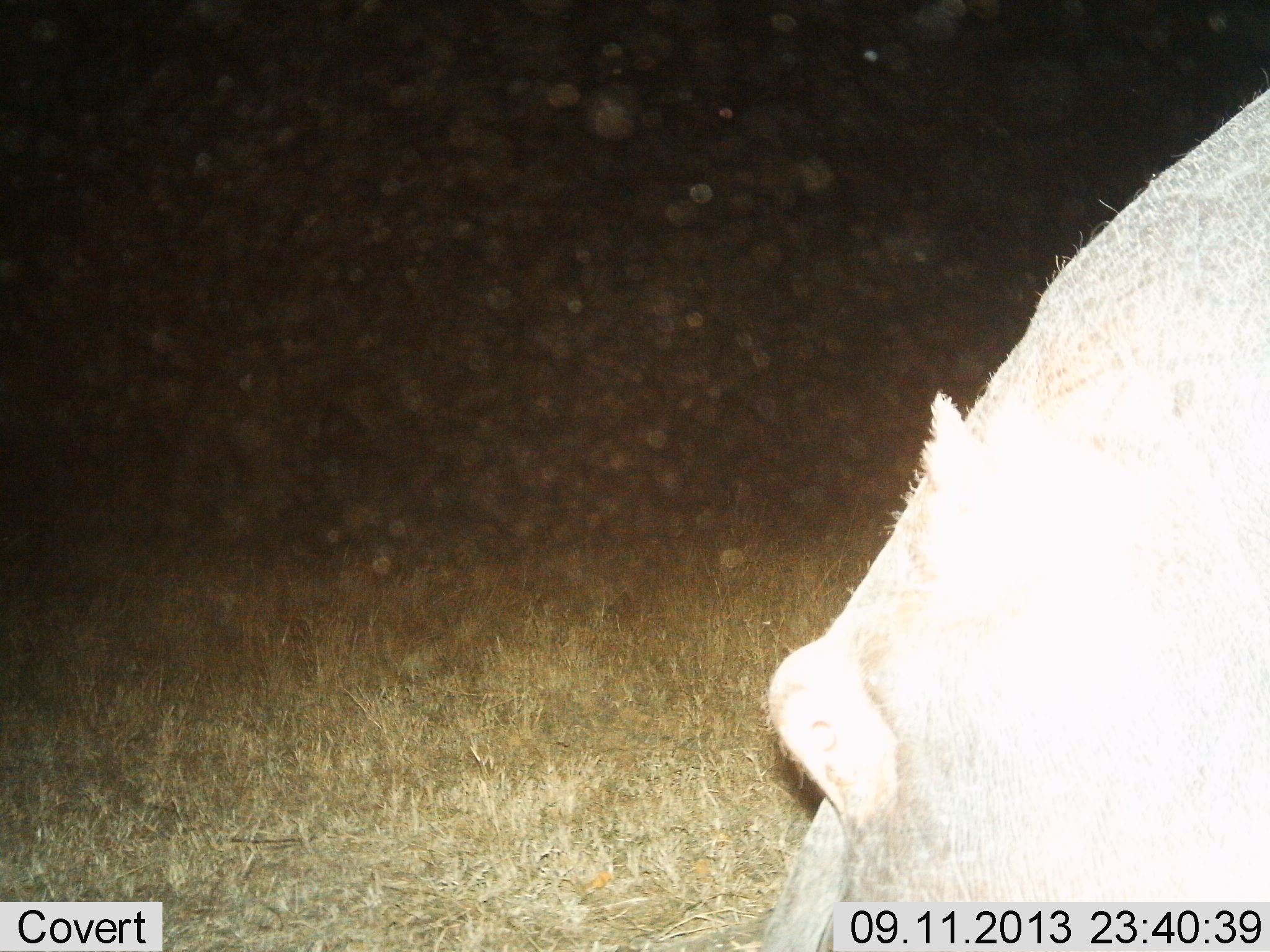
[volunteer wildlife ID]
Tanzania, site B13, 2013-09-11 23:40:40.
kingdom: Animalia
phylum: Chordata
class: Mammalia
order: Artiodactyla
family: Hippopotamidae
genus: Hippopotamus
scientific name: Hippopotamus amphibius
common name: hippopotamus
Hippopotamus (Hippopotamus amphibius), count 1. Behavior (volunteer vote fractions): standing 50%, resting 0%, moving 5%, interacting 0%. Young present (vote fraction): 0%. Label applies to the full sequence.